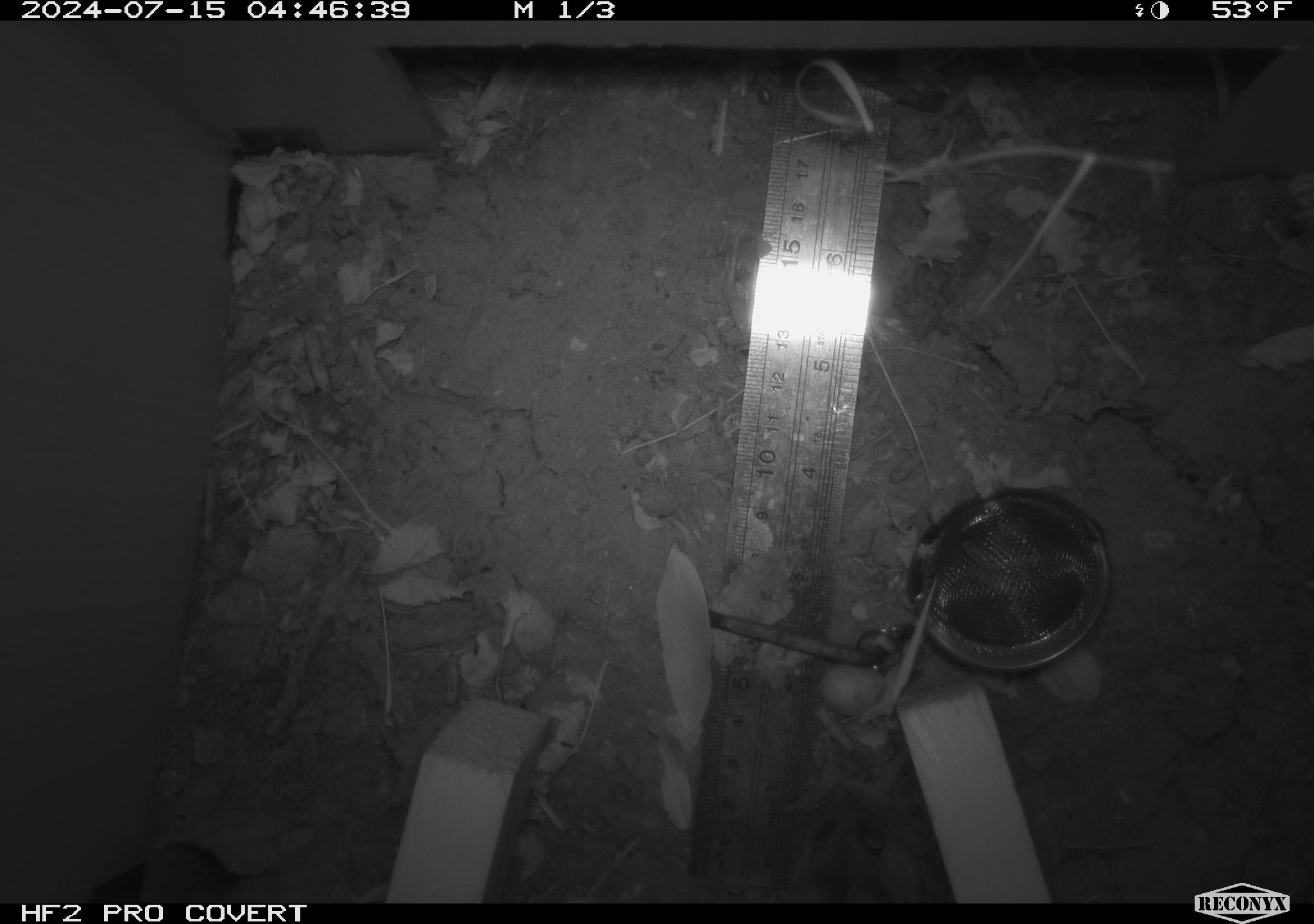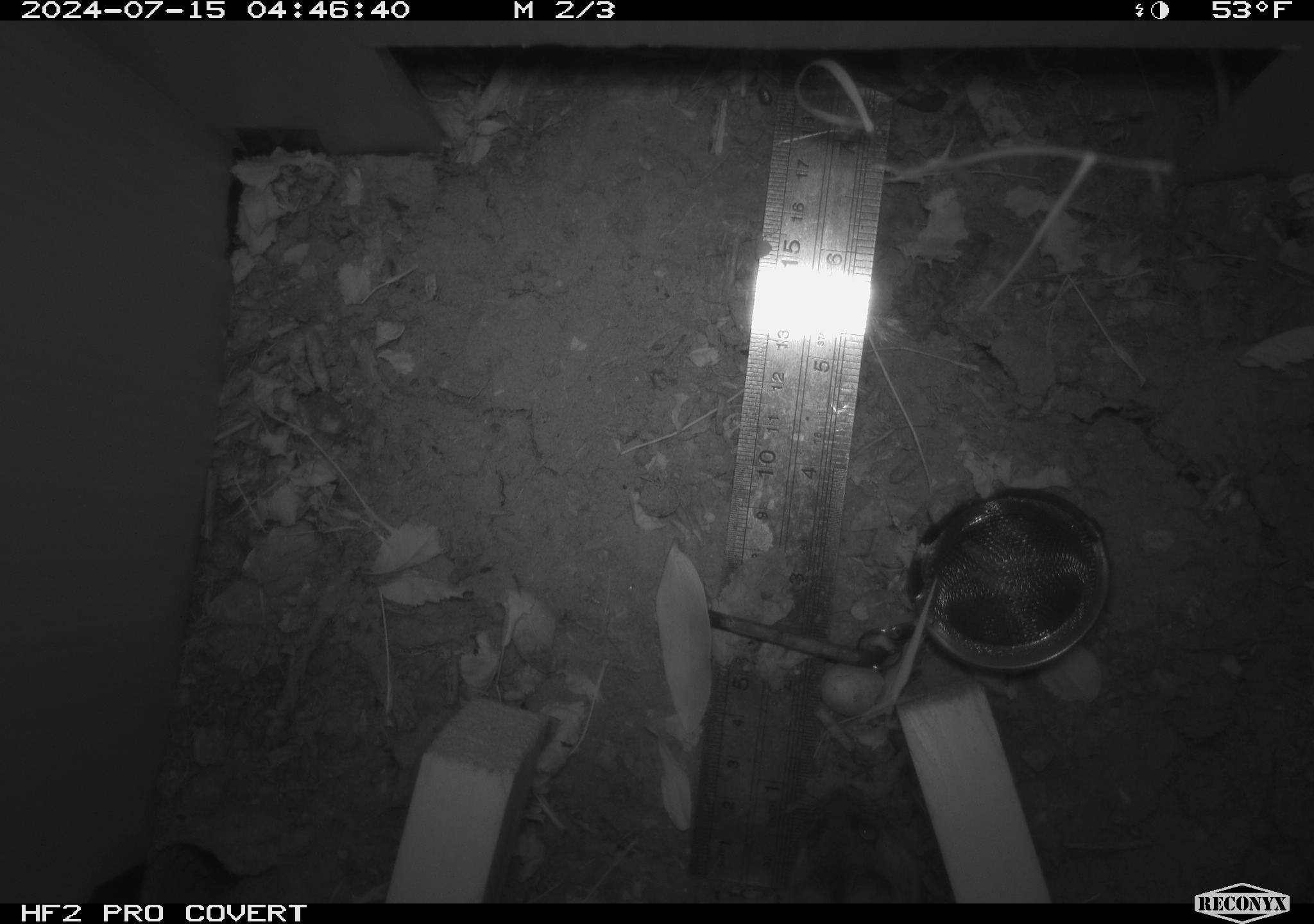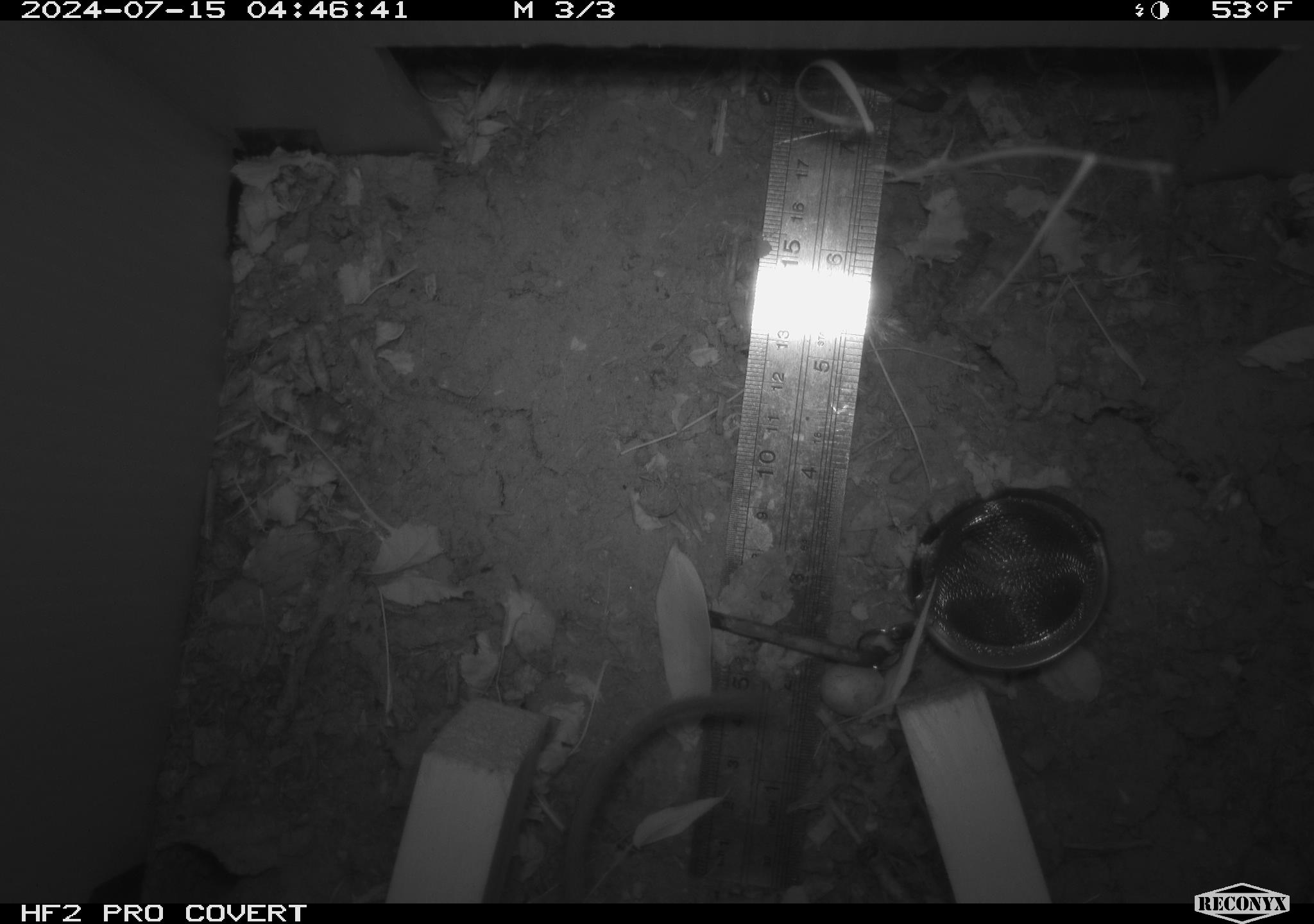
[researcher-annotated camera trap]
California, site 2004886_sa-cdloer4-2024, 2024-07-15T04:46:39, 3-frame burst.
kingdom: Animalia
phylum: Chordata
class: Mammalia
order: Rodentia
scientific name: Rodentia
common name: rodent